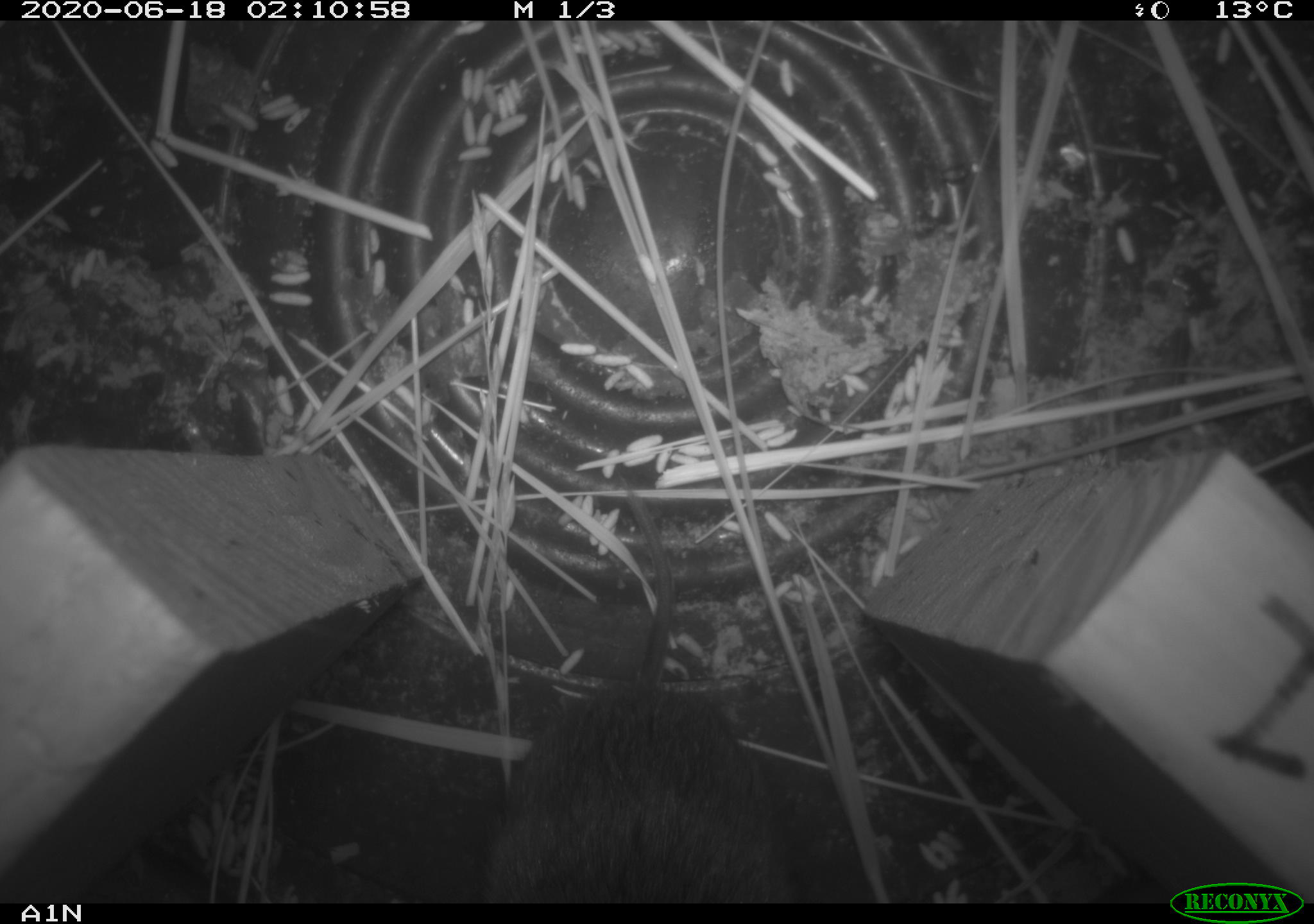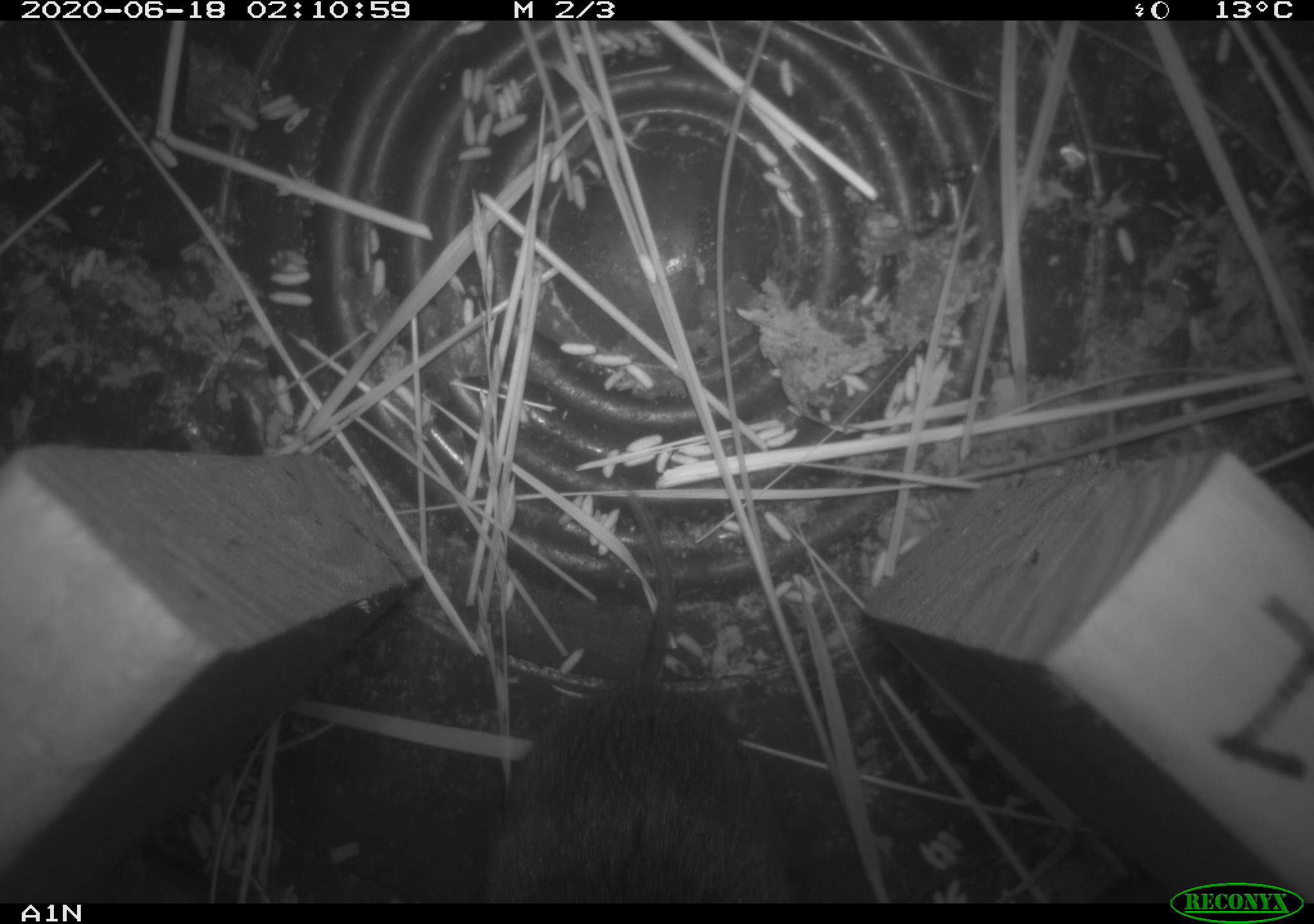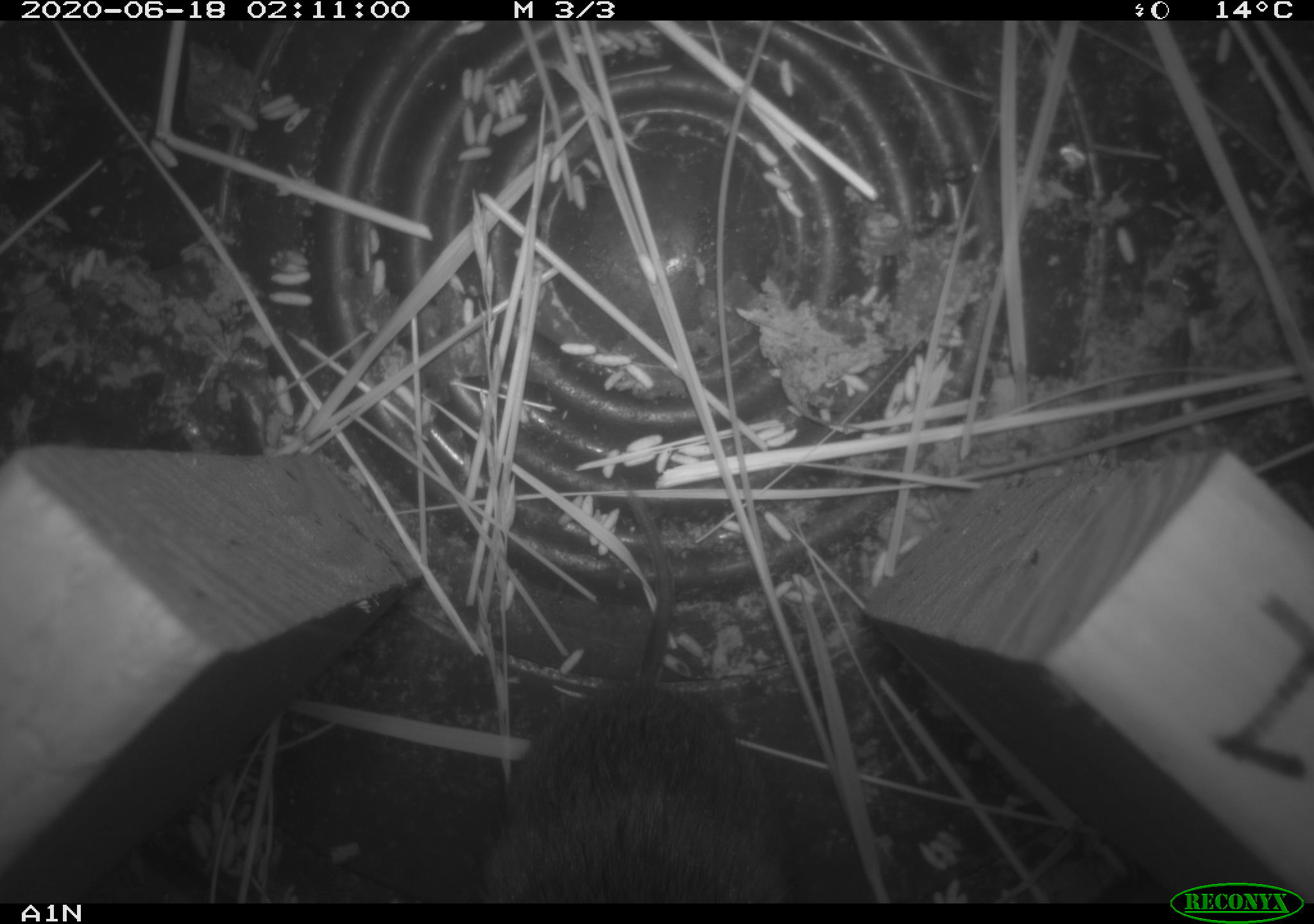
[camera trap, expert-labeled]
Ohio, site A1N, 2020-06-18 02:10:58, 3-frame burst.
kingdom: Animalia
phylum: Chordata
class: Mammalia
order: Rodentia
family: Cricetidae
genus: Microtus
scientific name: Microtus pennsylvanicus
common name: meadow vole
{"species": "meadow vole (Microtus pennsylvanicus)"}